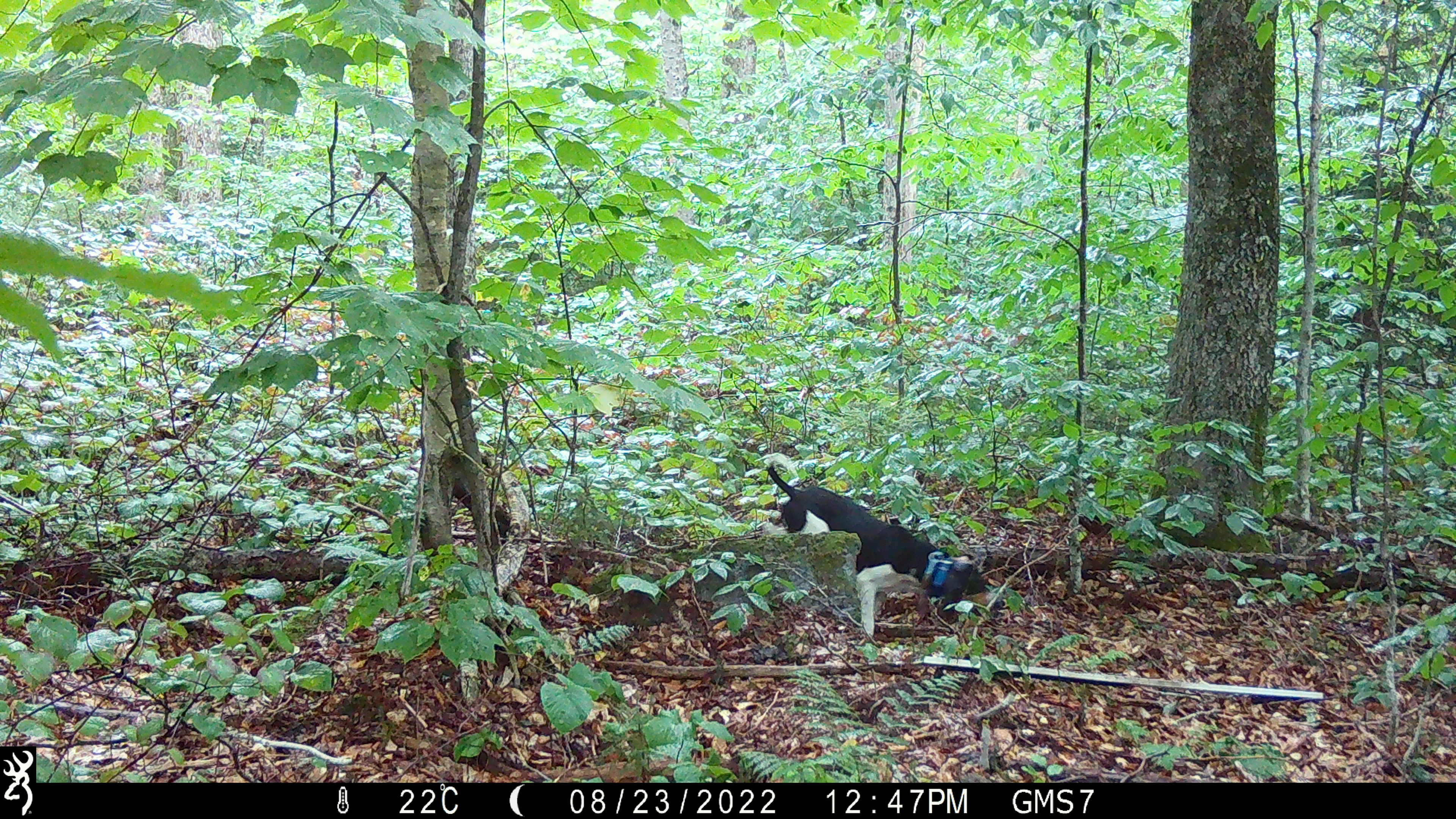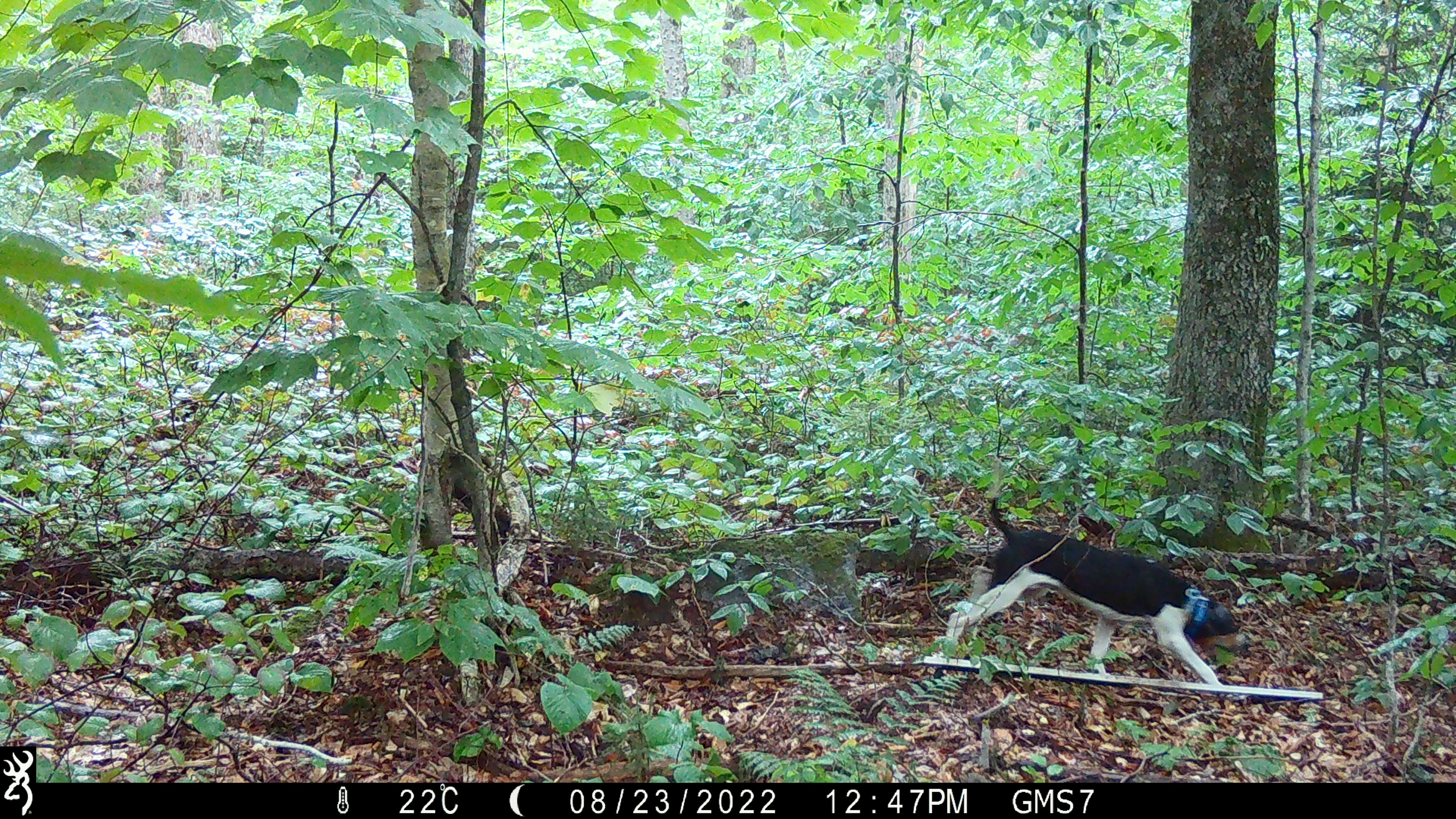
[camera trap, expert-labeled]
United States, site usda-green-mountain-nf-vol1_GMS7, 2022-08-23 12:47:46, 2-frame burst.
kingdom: Animalia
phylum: Chordata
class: Mammalia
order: Carnivora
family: Canidae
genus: Canis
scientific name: Canis familiaris familiaris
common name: domestic dog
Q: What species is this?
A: Domestic dog (Canis familiaris familiaris).